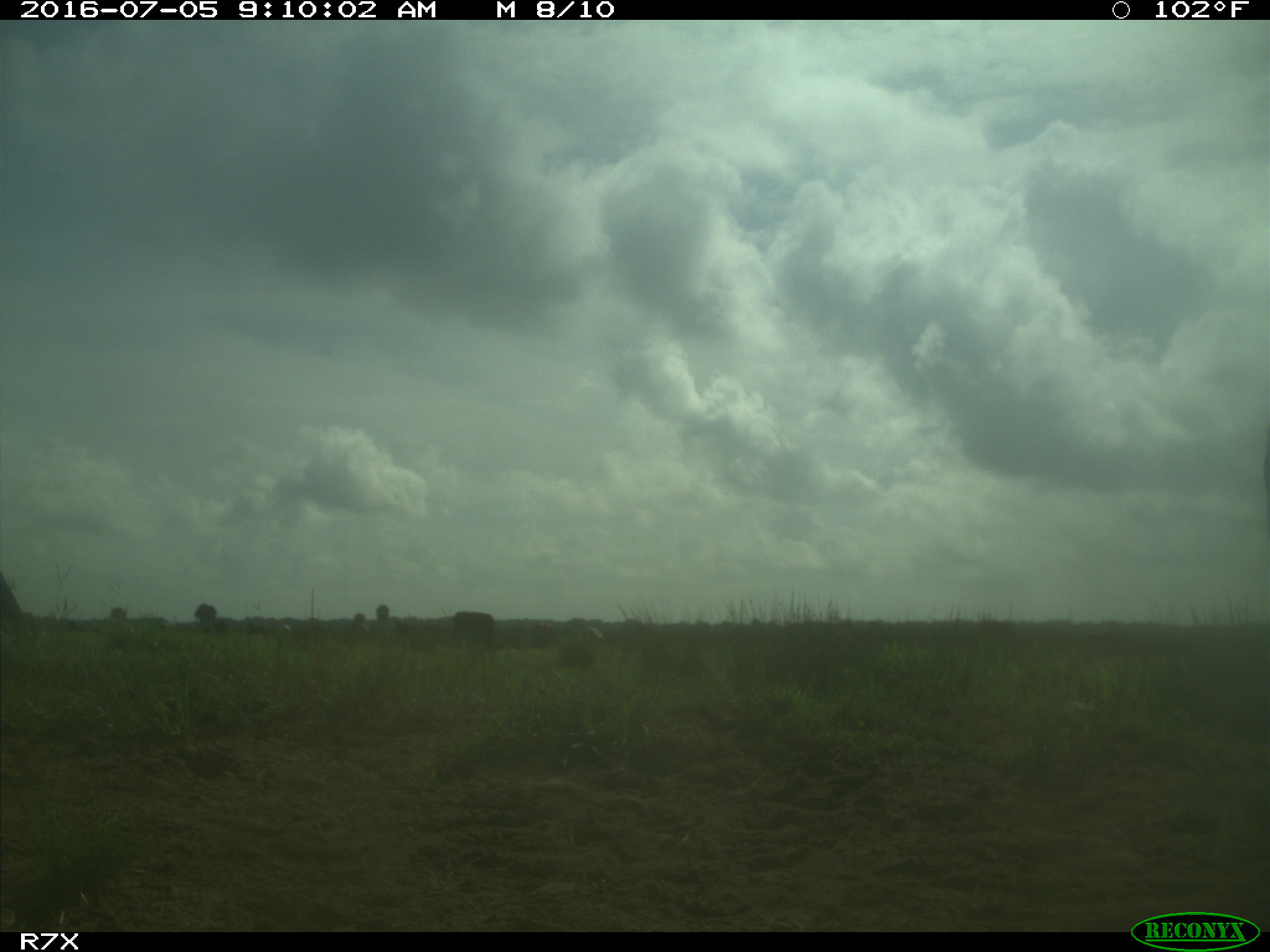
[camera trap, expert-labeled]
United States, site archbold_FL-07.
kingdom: Animalia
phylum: Chordata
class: Mammalia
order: Artiodactyla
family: Bovidae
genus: Bos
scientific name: Bos taurus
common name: domestic cow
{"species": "Bos taurus (domestic cow)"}